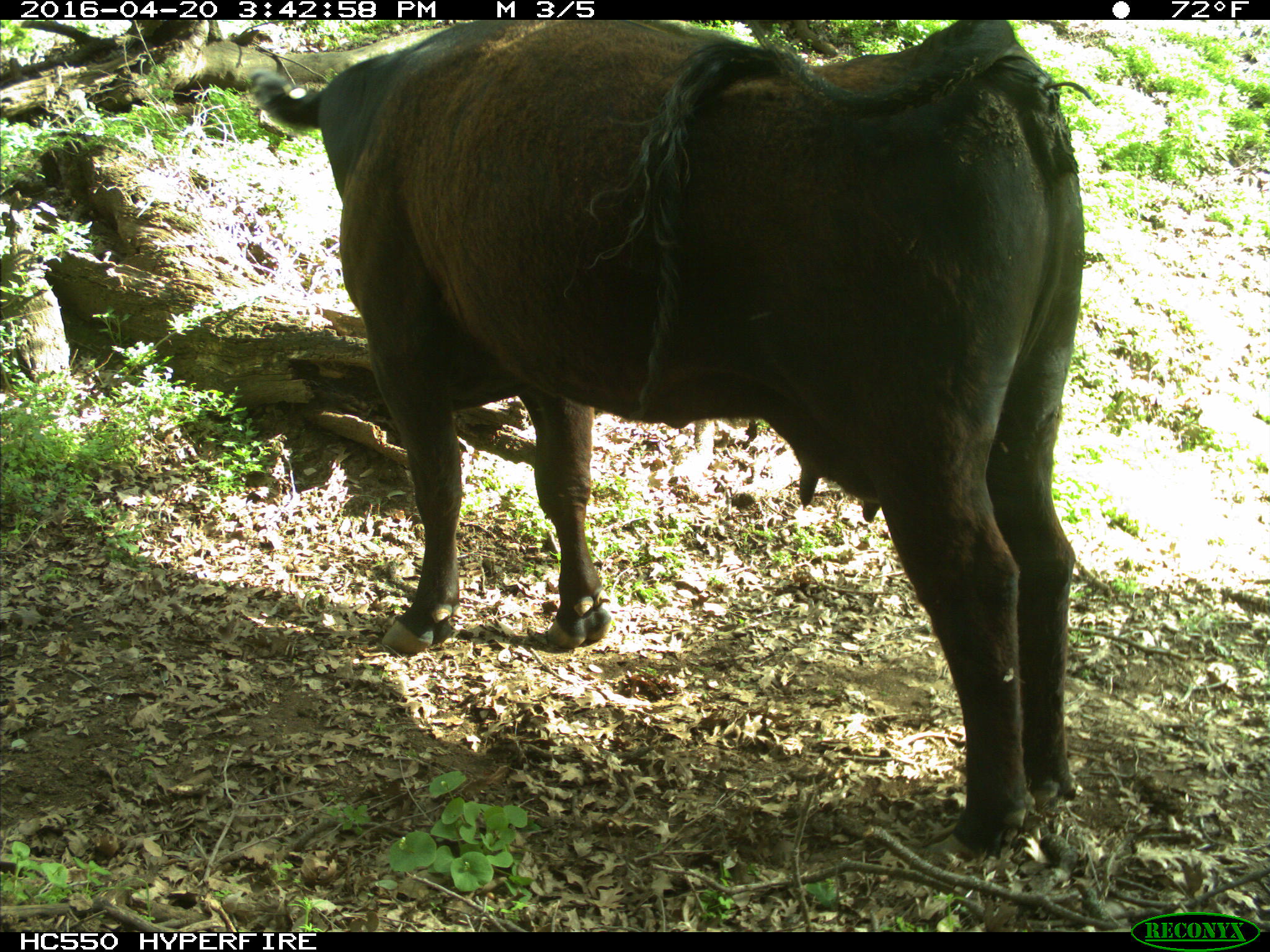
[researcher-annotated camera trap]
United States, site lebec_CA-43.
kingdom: Animalia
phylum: Chordata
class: Mammalia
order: Artiodactyla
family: Bovidae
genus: Bos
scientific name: Bos taurus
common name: domestic cow